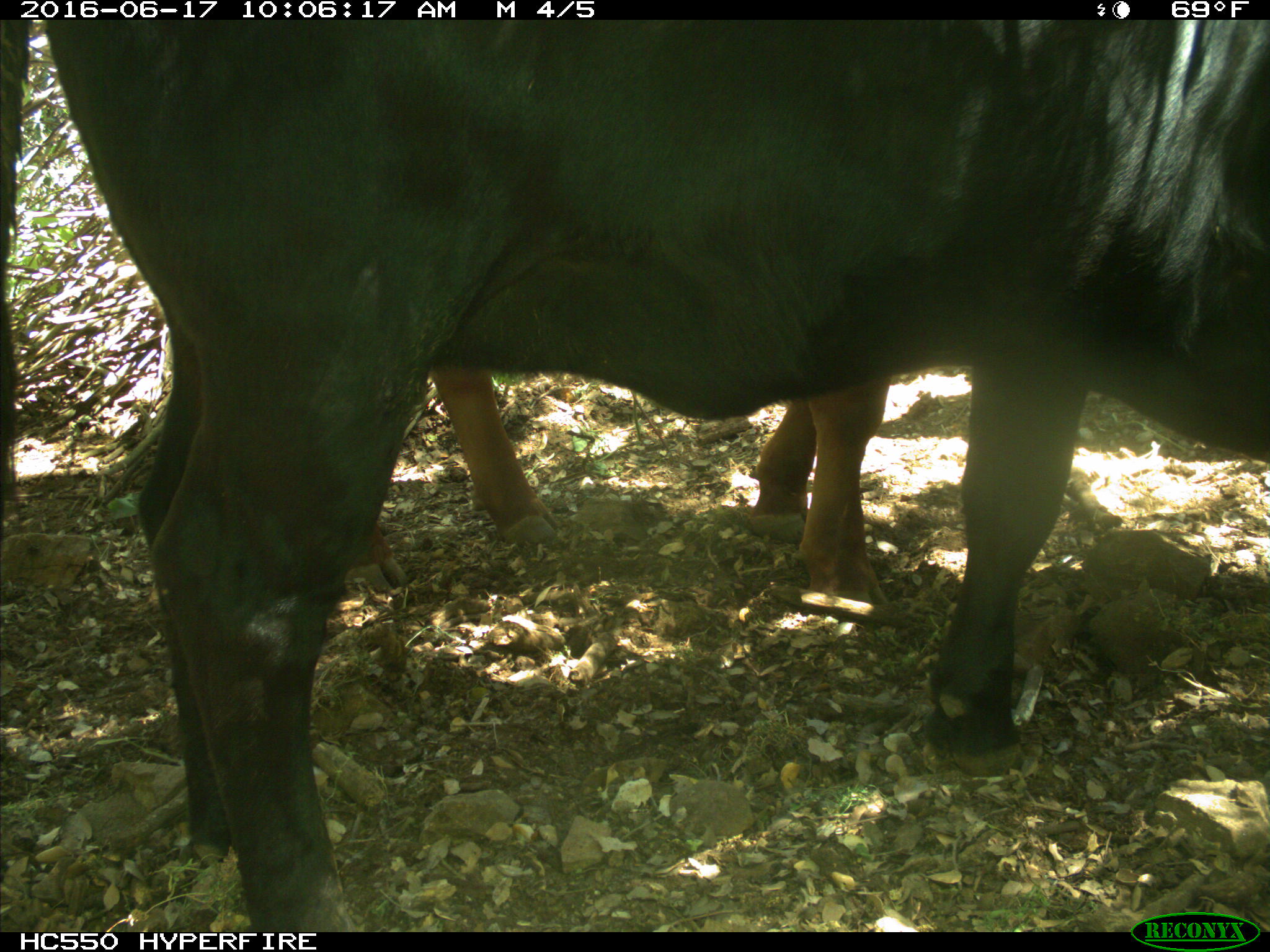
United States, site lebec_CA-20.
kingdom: Animalia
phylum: Chordata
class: Mammalia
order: Artiodactyla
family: Bovidae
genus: Bos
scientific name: Bos taurus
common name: domestic cow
Bos taurus (domestic cow).